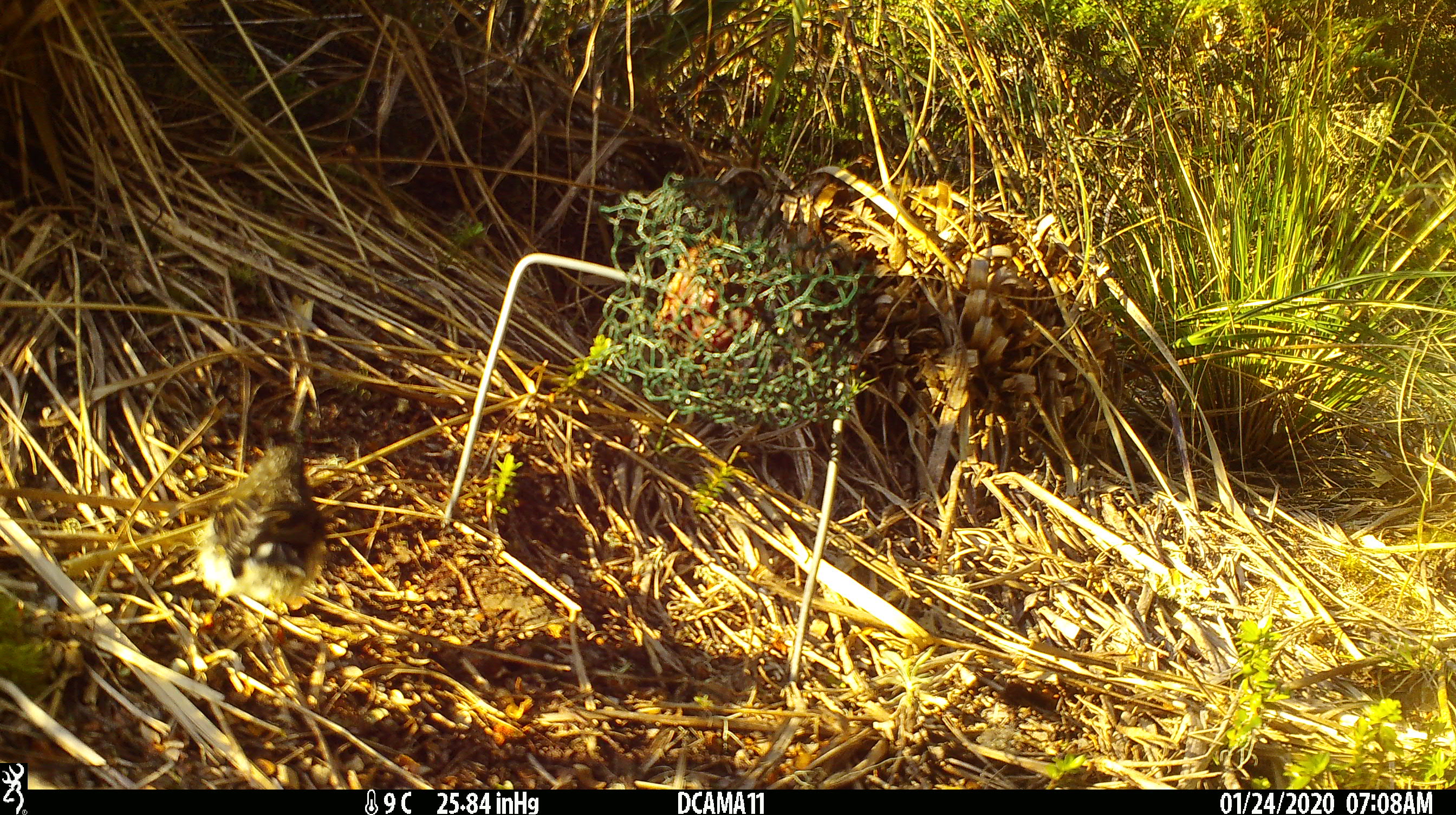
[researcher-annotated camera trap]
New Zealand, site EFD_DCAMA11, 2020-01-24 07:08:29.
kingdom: Animalia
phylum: Chordata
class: Aves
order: Passeriformes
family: Petroicidae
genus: Petroica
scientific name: Petroica macrocephala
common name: tomtit